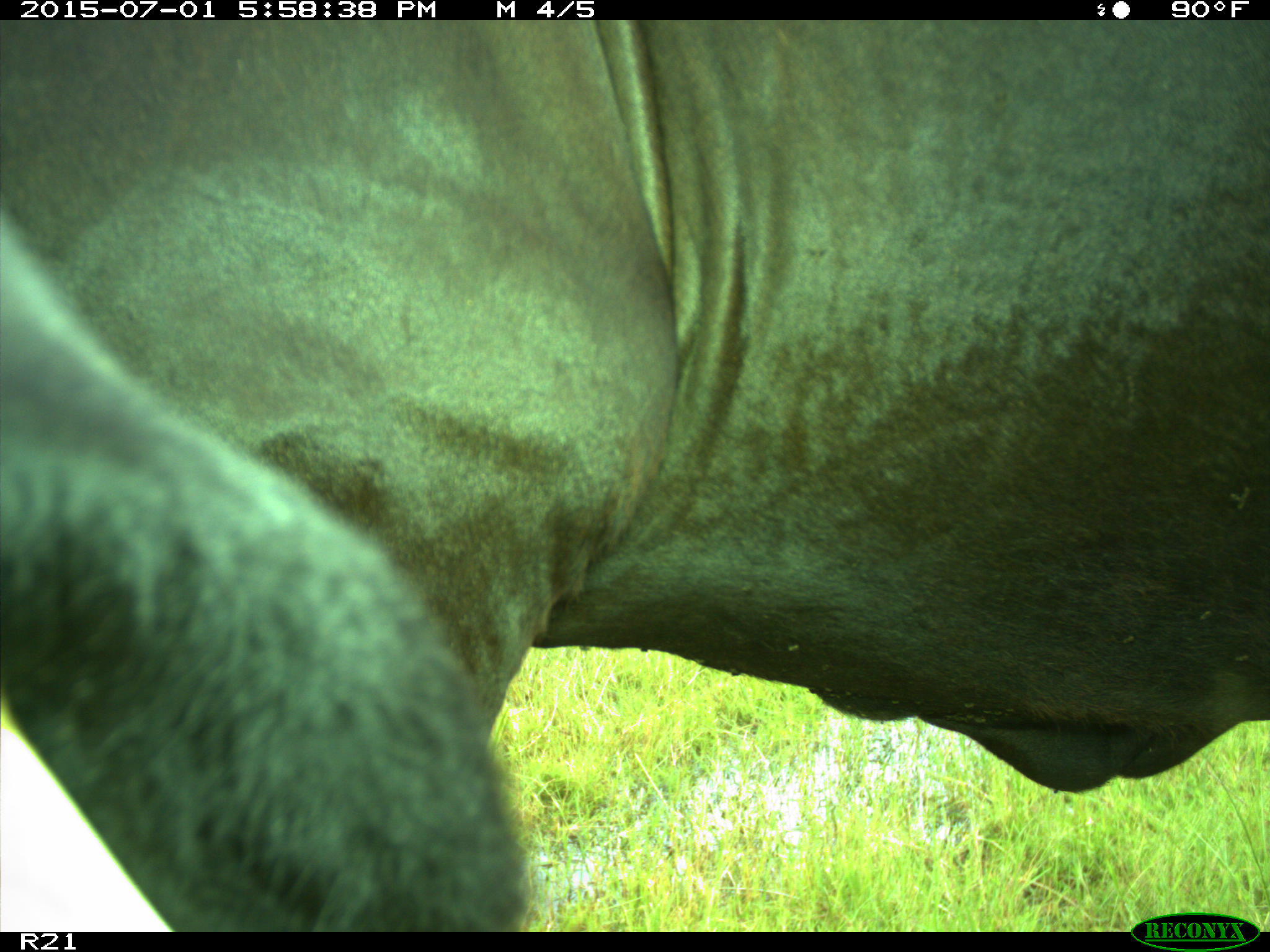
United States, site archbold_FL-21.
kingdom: Animalia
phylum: Chordata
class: Mammalia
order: Artiodactyla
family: Bovidae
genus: Bos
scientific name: Bos taurus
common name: domestic cow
Bos taurus (domestic cow).